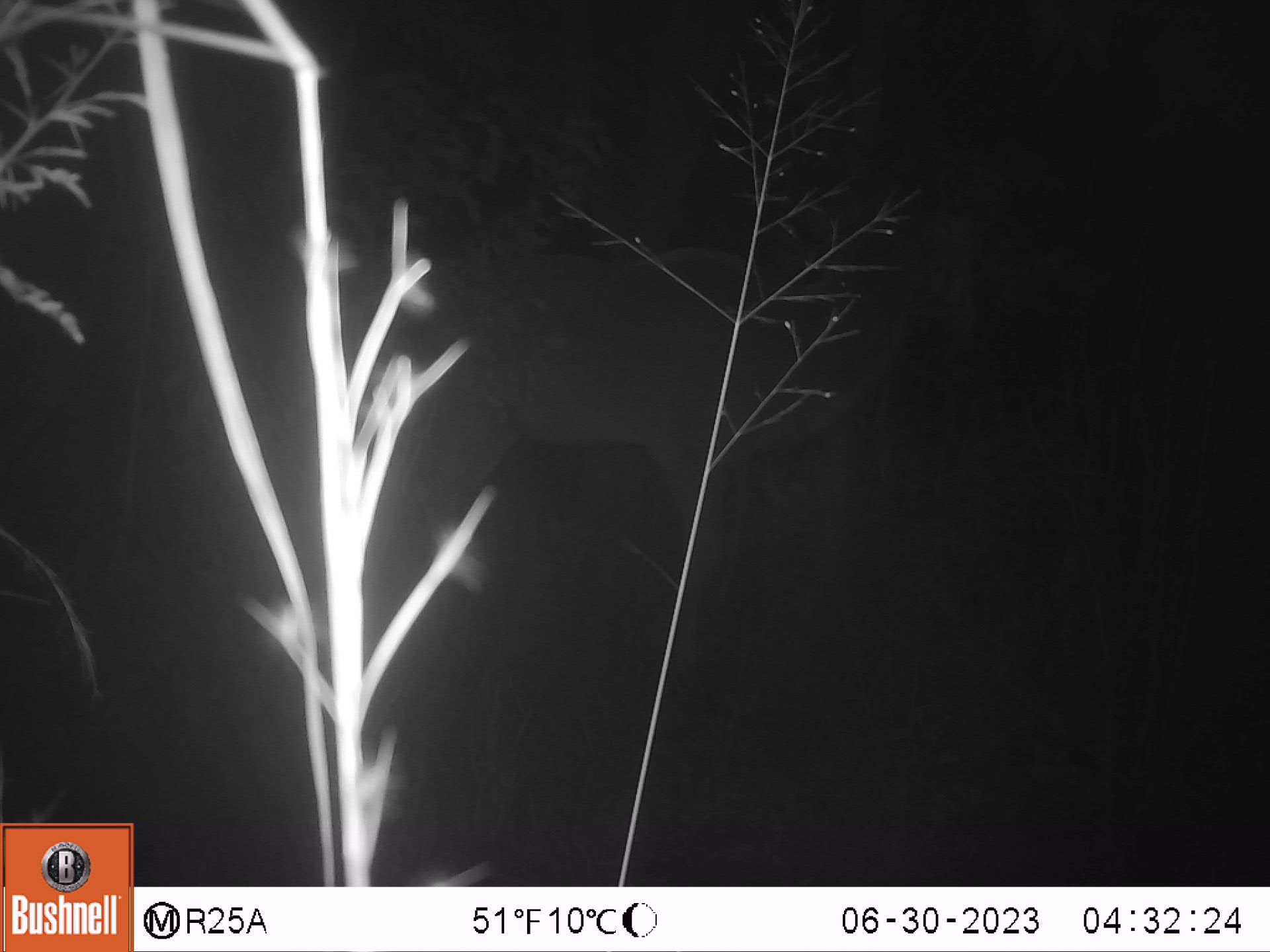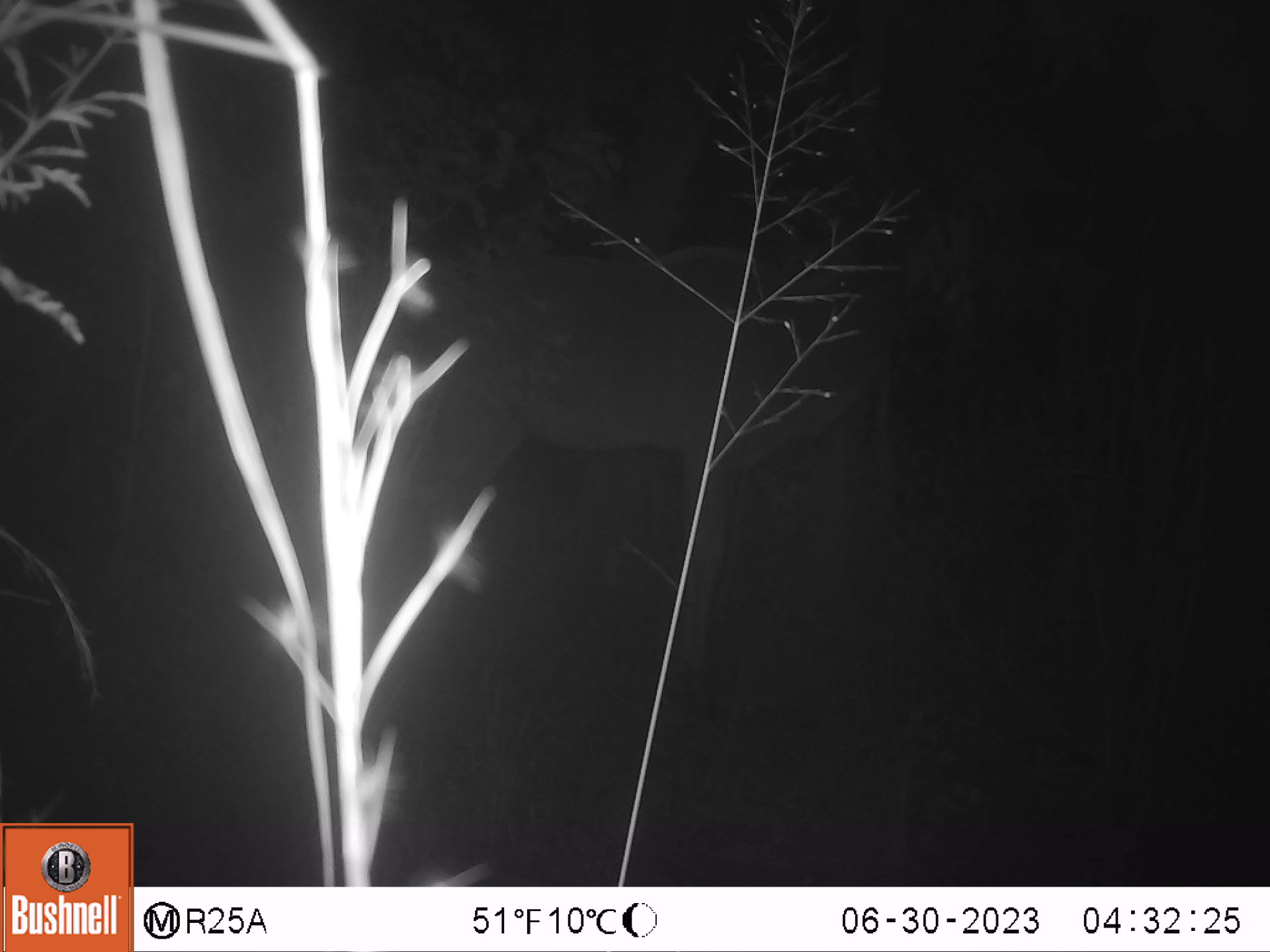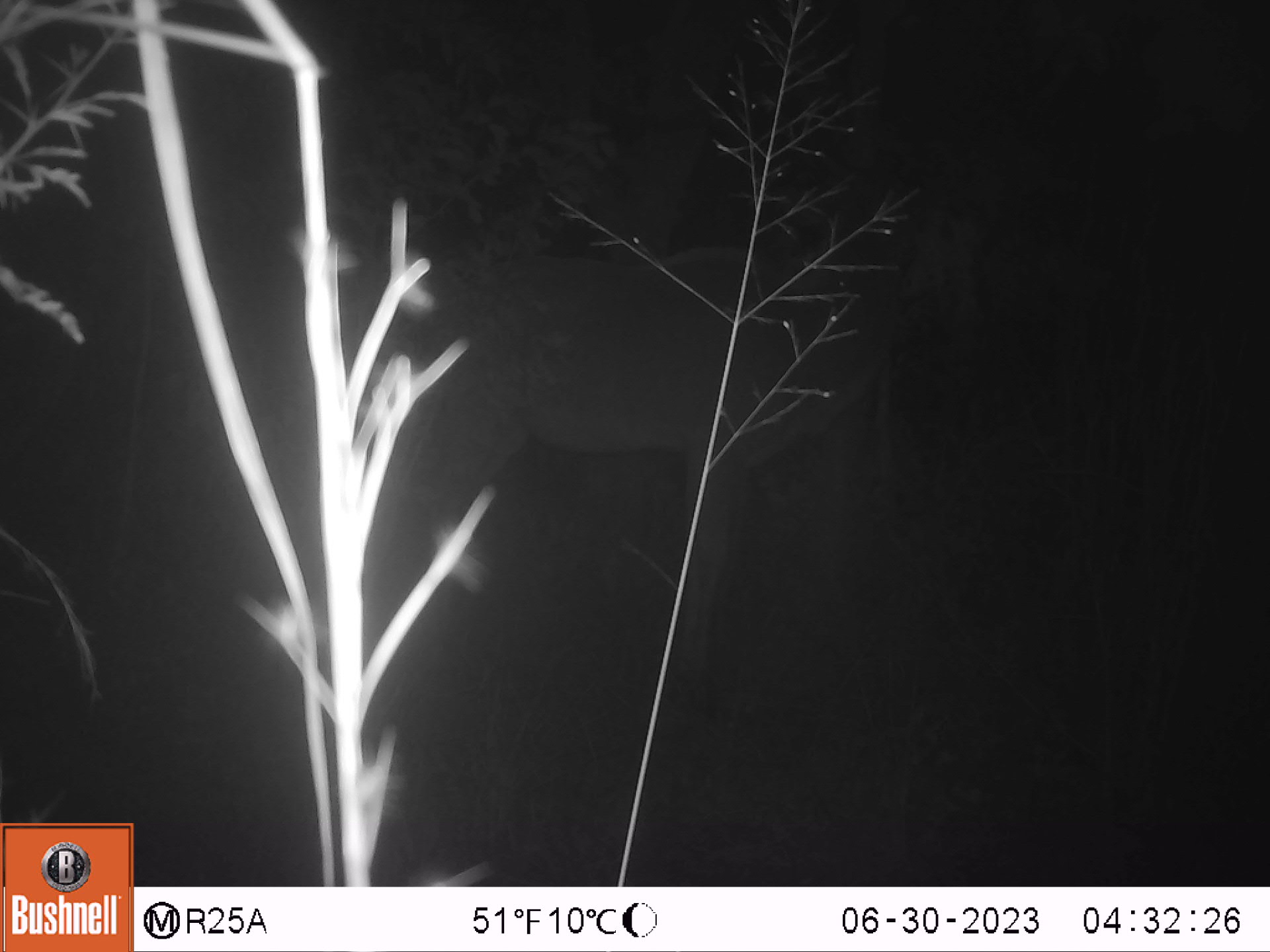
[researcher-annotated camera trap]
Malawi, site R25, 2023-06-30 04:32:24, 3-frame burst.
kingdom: Animalia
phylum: Chordata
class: Mammalia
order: Artiodactyla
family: Bovidae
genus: Tragelaphus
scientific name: Tragelaphus strepsiceros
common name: greater kudu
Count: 1.